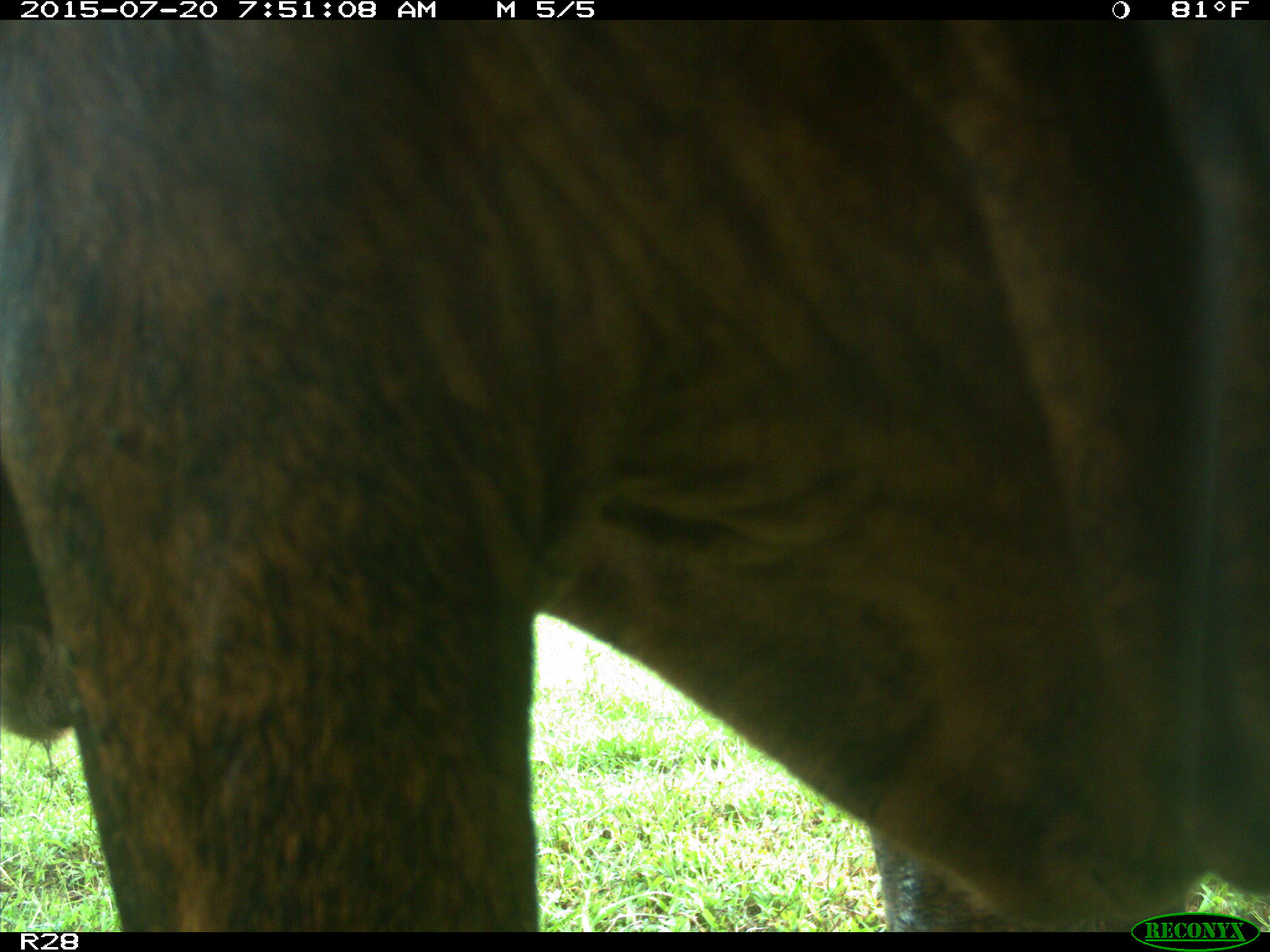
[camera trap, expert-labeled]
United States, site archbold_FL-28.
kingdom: Animalia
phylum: Chordata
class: Mammalia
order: Artiodactyla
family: Bovidae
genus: Bos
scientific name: Bos taurus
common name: domestic cow